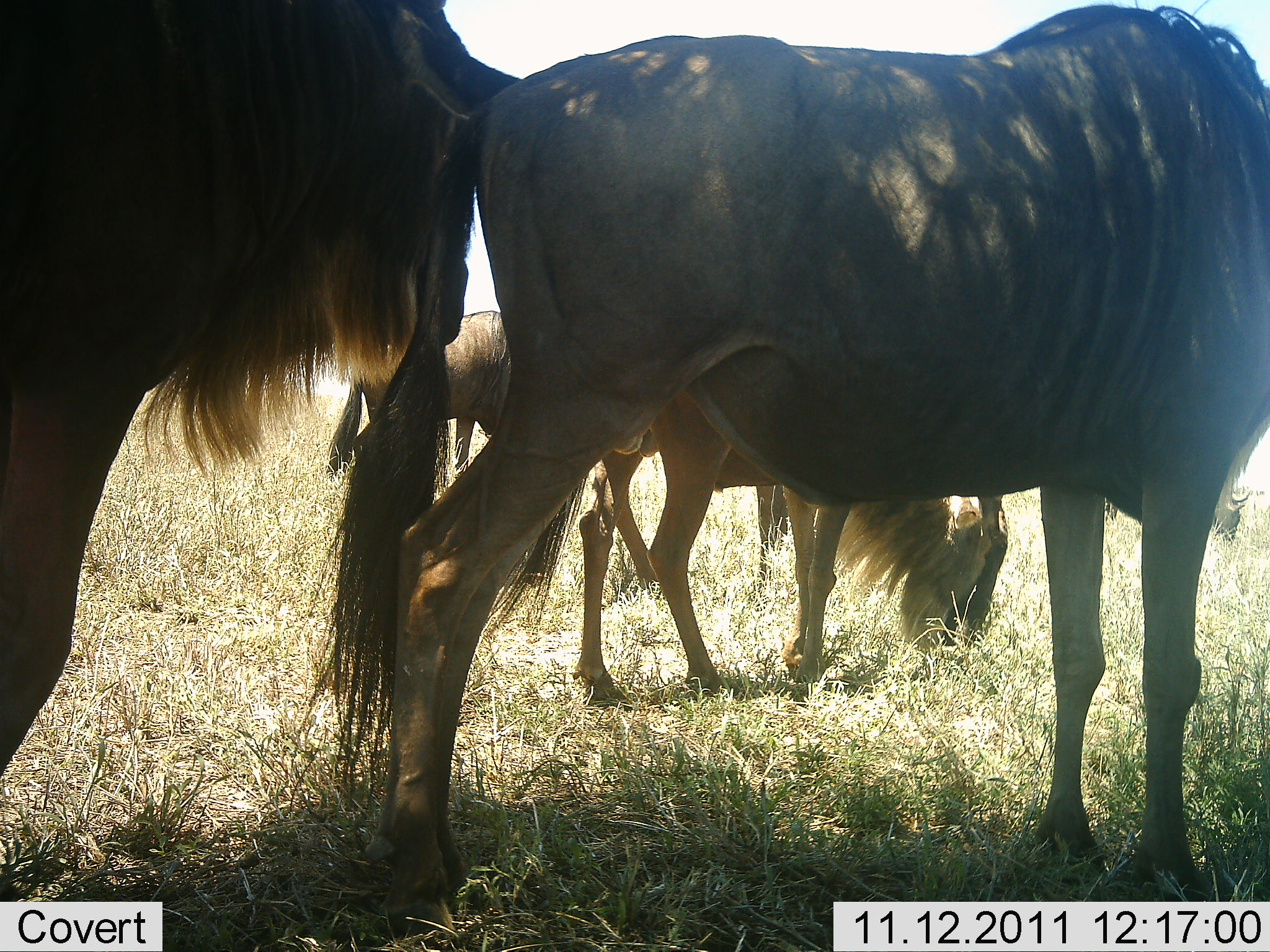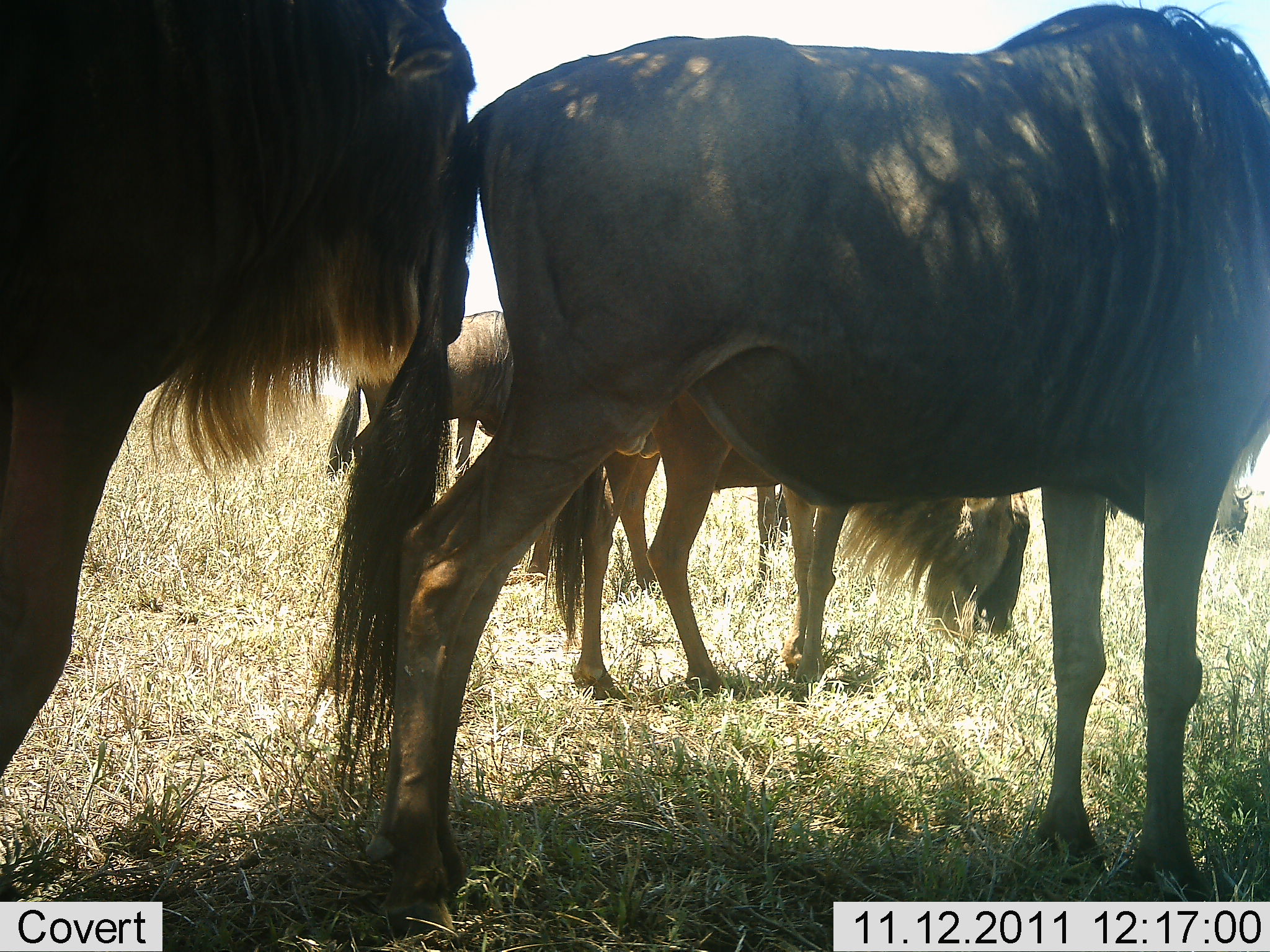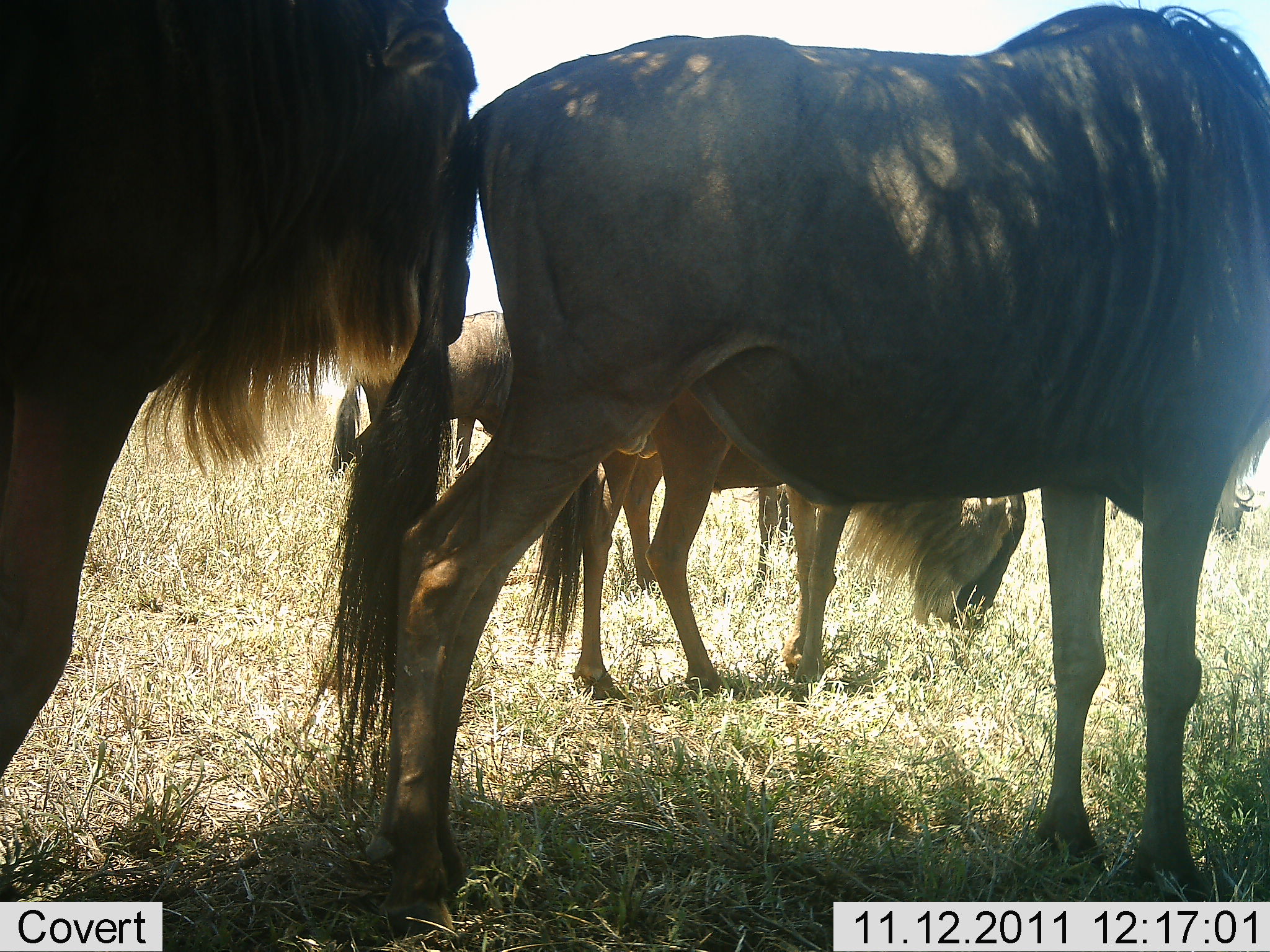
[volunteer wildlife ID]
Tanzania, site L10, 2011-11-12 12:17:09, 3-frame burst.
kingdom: Animalia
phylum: Chordata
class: Mammalia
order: Artiodactyla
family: Bovidae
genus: Connochaetes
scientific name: Connochaetes taurinus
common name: blue wildebeest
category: wildebeest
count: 5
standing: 77%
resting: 8%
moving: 8%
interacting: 8%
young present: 0%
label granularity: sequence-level